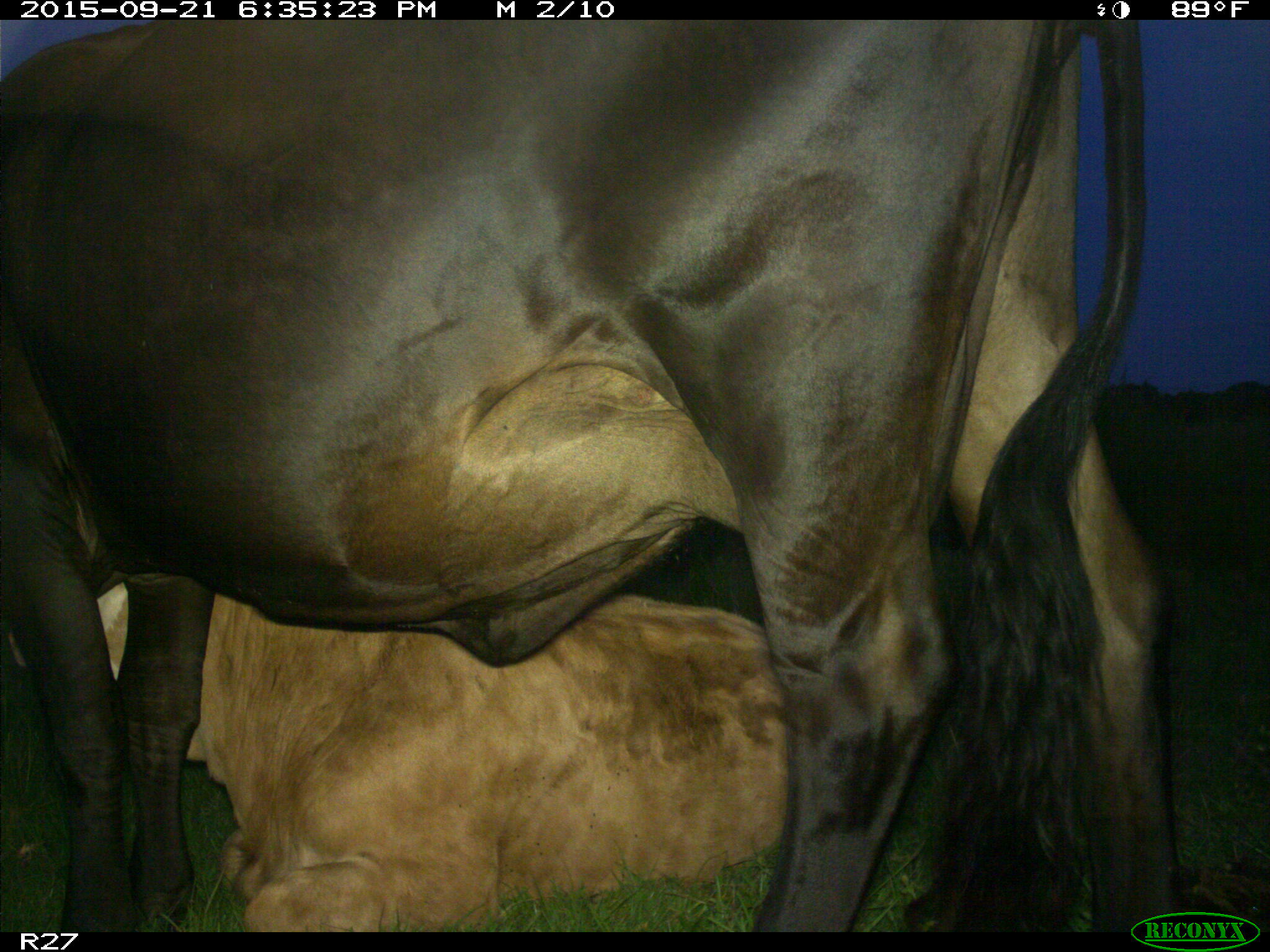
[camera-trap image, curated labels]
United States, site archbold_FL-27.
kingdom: Animalia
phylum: Chordata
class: Mammalia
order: Artiodactyla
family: Bovidae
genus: Bos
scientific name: Bos taurus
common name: domestic cow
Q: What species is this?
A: Bos taurus (domestic cow).